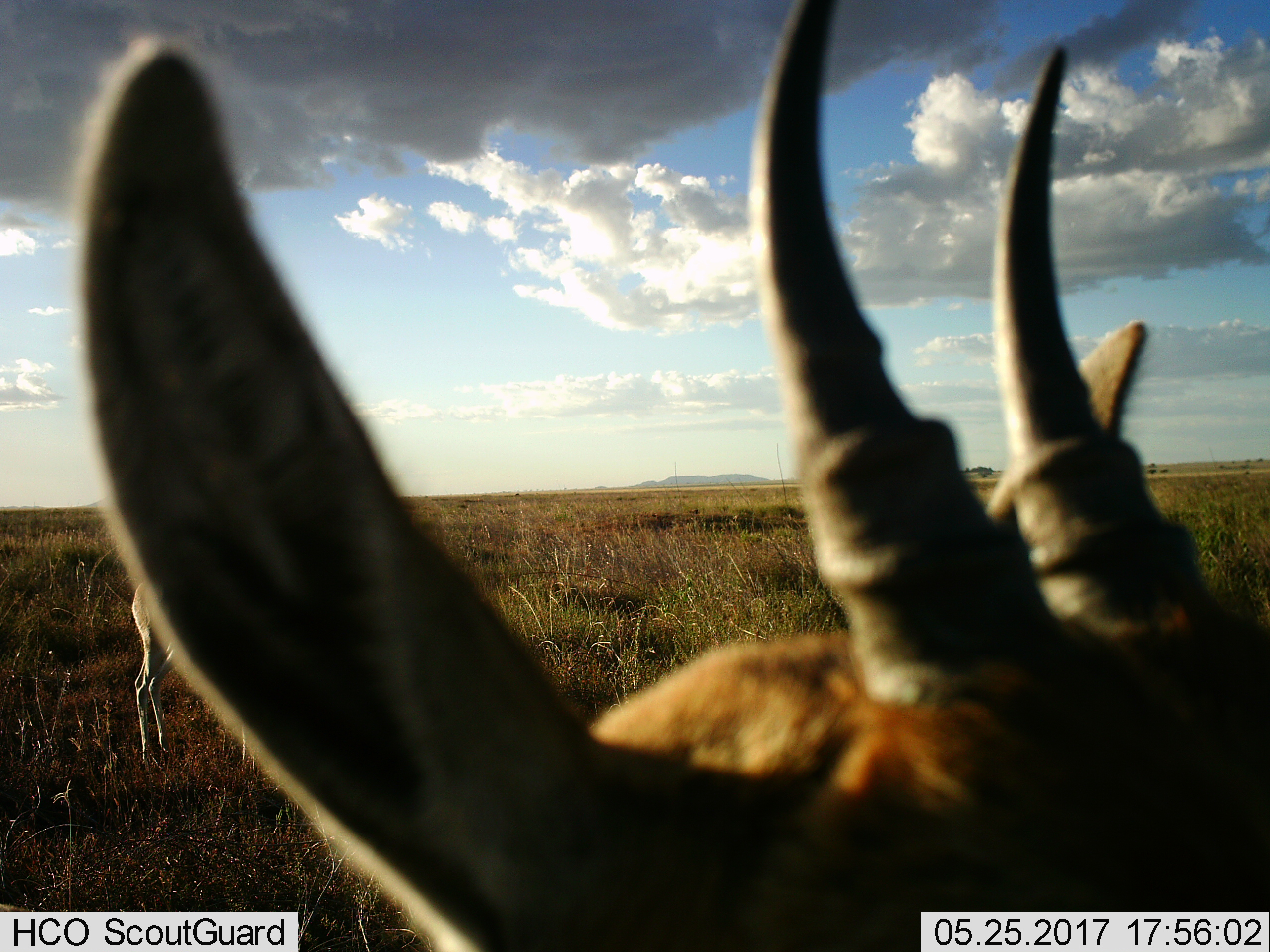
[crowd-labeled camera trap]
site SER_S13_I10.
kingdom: Animalia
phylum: Chordata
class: Mammalia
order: Artiodactyla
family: Bovidae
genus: Eudorcas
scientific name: Eudorcas thomsonii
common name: thomson's gazelle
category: gazellethomsons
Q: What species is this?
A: Gazellethomsons (thomson's gazelle) (Eudorcas thomsonii).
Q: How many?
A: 2.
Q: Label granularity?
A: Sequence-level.